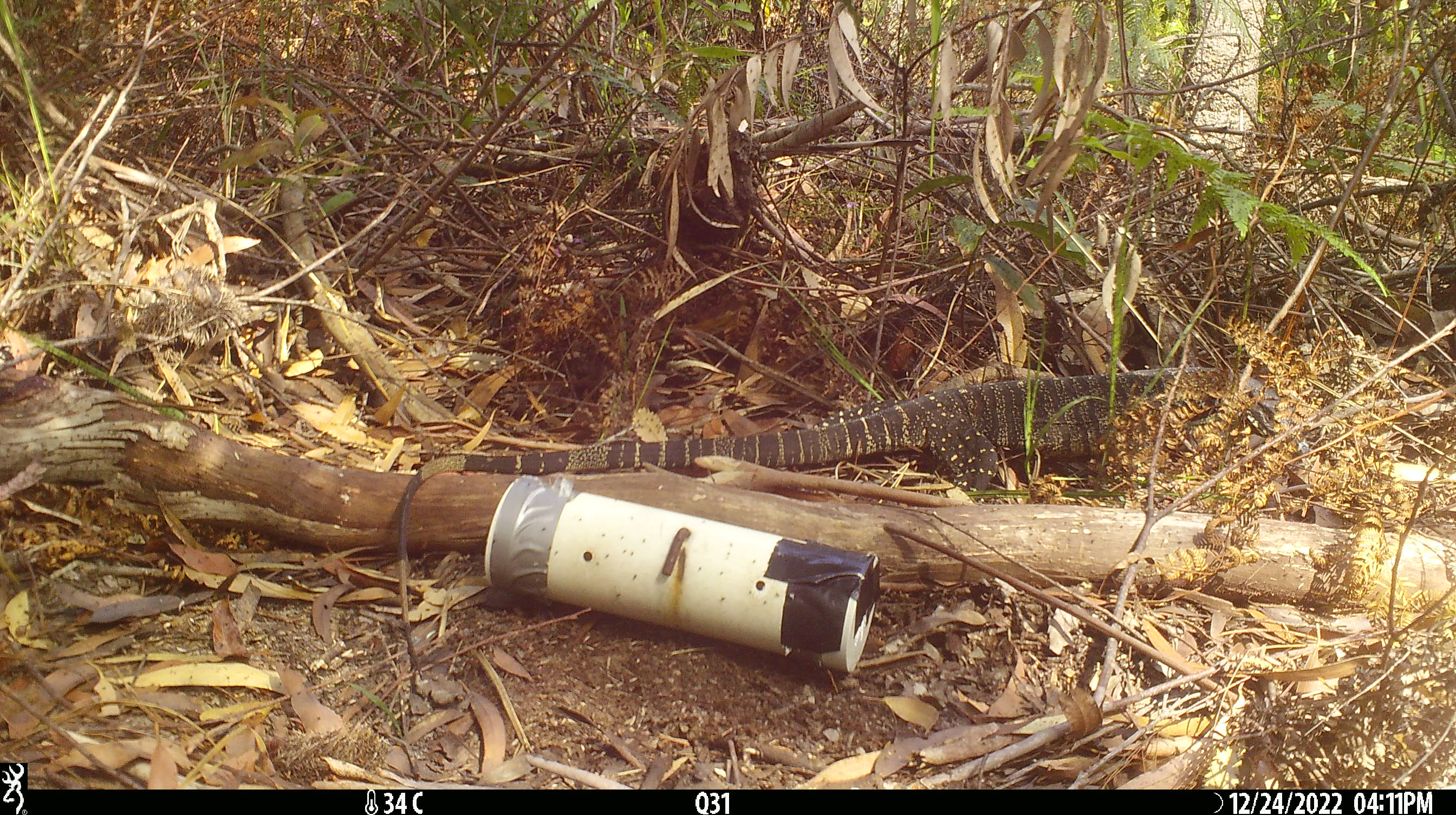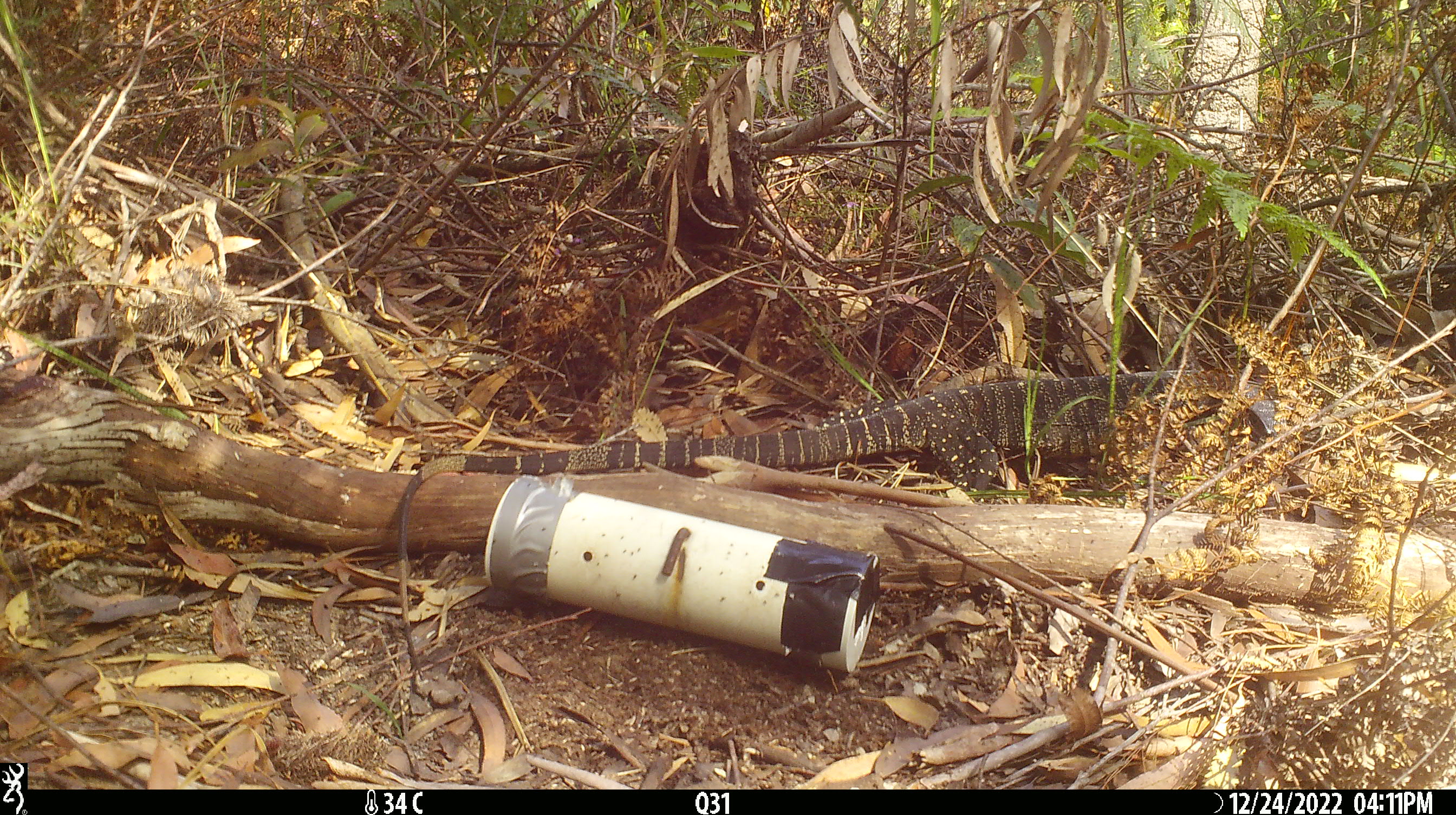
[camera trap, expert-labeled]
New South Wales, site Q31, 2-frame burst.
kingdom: Animalia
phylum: Chordata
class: Reptilia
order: Squamata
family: Varanidae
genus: Varanus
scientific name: Varanus varius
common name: lace monitor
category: goanna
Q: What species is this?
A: Goanna (lace monitor) (Varanus varius).